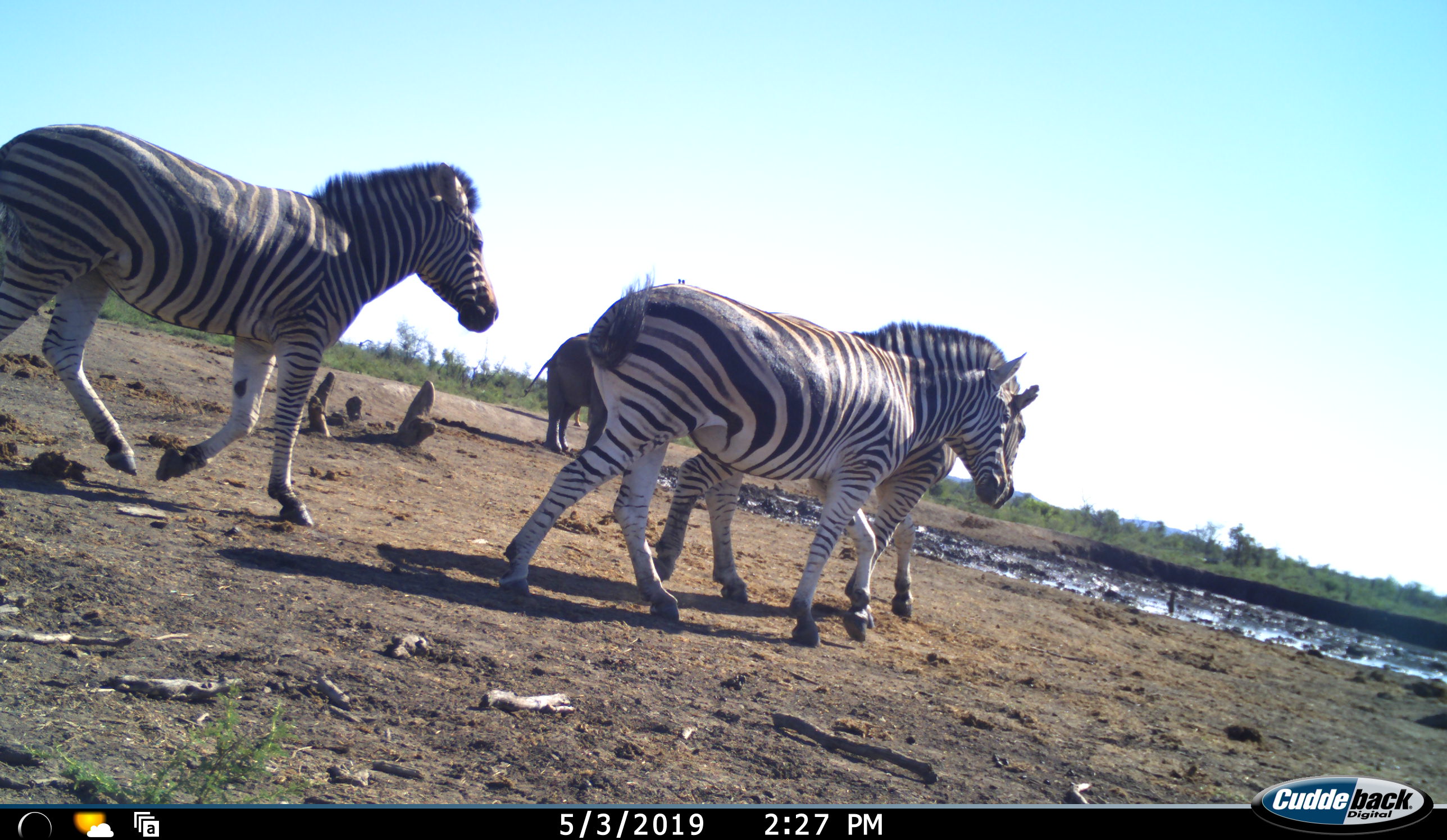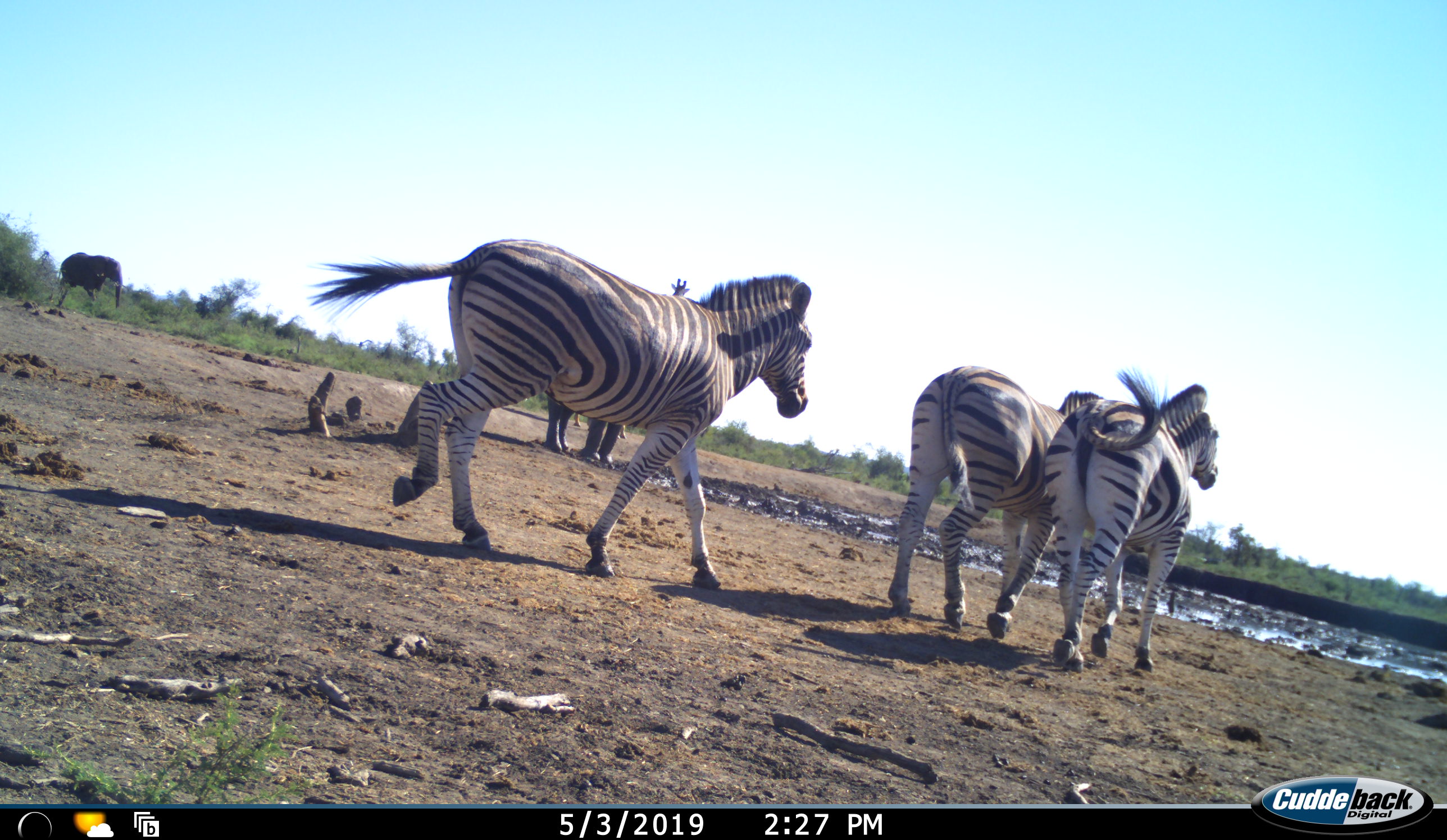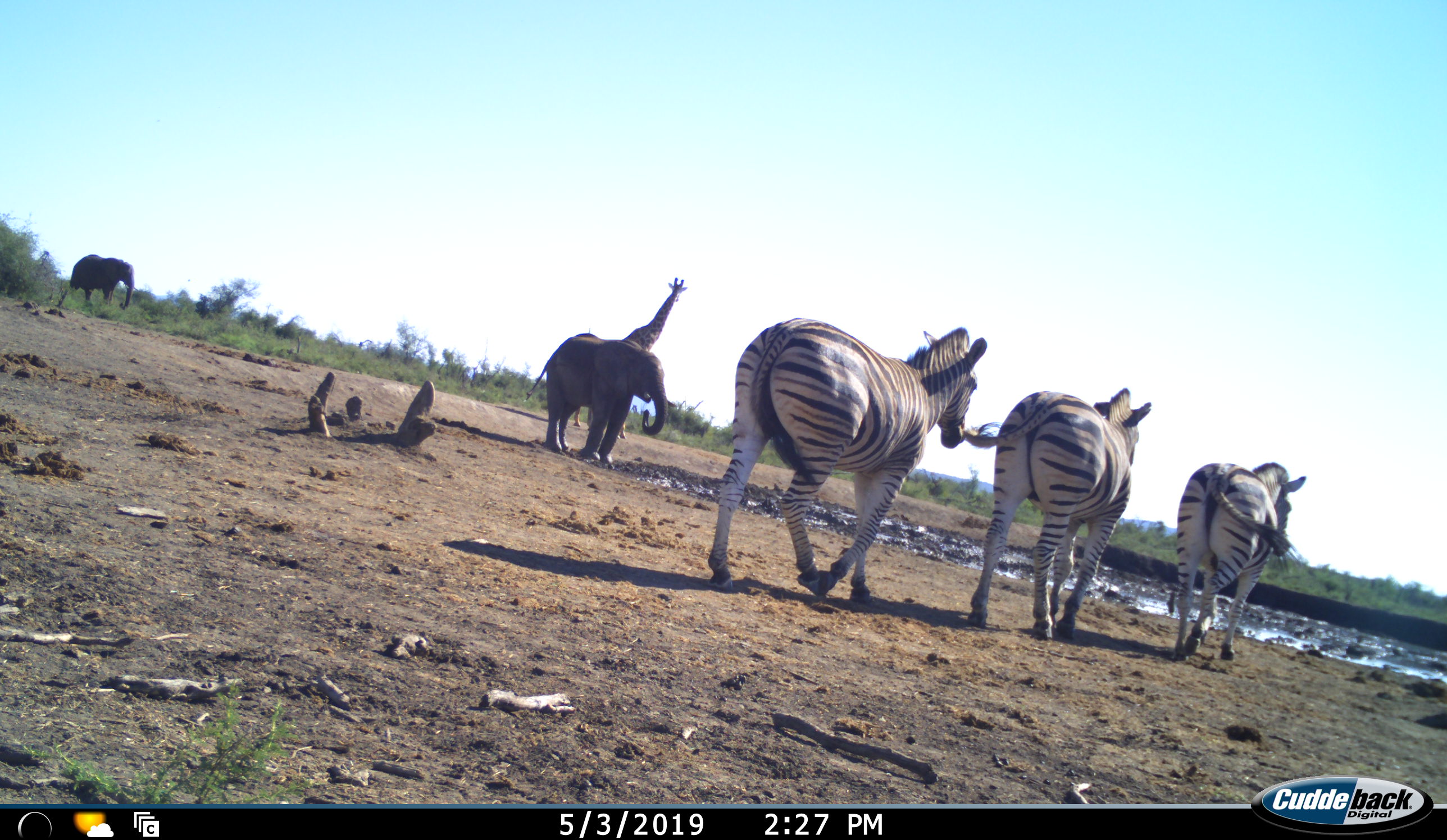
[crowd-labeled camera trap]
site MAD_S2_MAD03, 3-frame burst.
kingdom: Animalia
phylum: Chordata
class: Mammalia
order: Proboscidea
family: Elephantidae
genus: Loxodonta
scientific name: Loxodonta africana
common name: african bush elephant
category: elephant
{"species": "elephant (african bush elephant) (Loxodonta africana)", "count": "2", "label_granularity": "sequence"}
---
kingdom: Animalia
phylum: Chordata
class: Mammalia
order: Artiodactyla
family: Giraffidae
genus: Giraffa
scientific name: Giraffa camelopardalis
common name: giraffe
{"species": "giraffe (Giraffa camelopardalis)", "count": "1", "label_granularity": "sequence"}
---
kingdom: Animalia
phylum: Chordata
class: Mammalia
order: Perissodactyla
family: Equidae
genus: Equus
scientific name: Equus quagga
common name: plains zebra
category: zebraplains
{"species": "zebraplains (plains zebra) (Equus quagga)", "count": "3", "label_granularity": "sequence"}